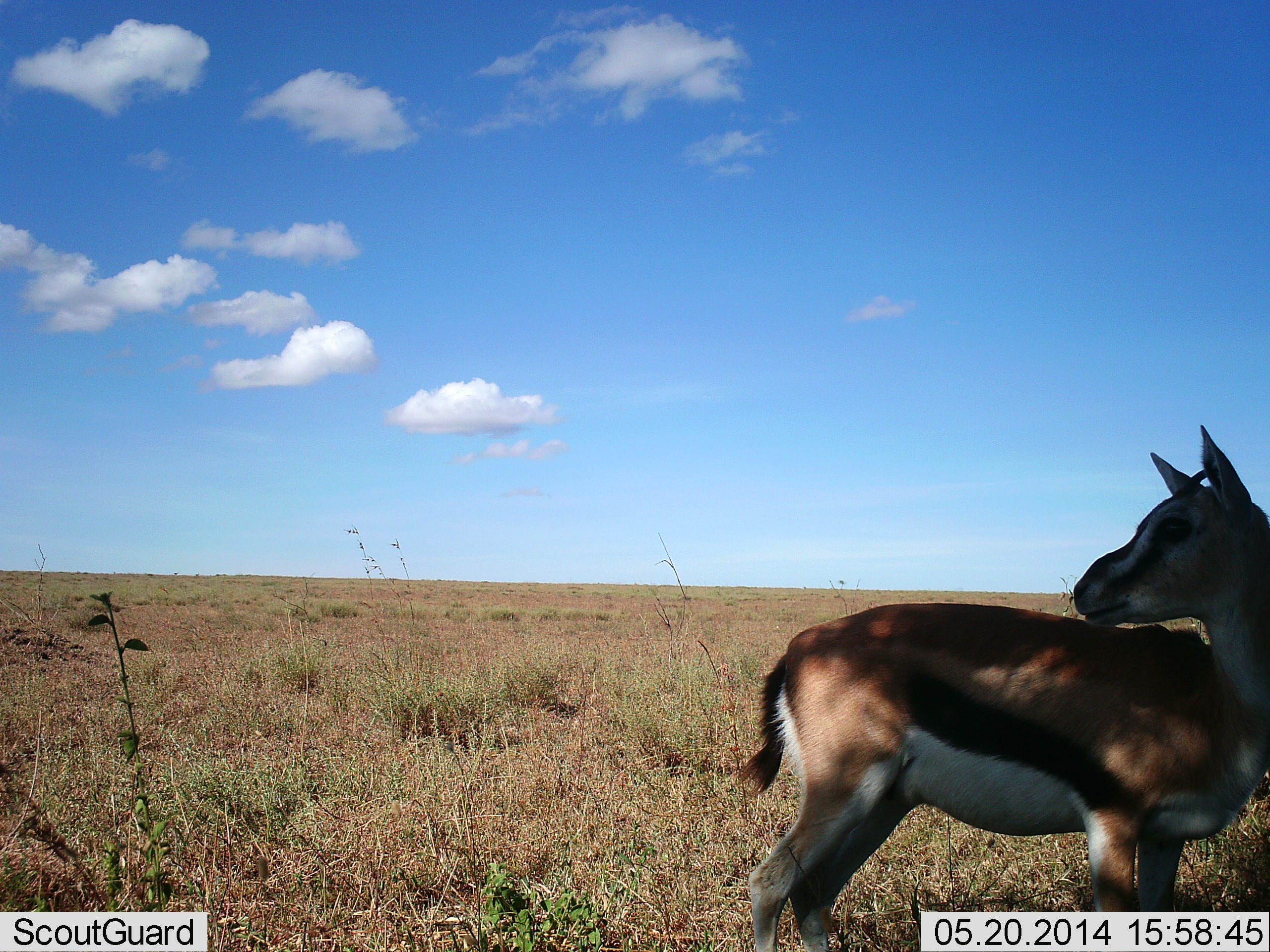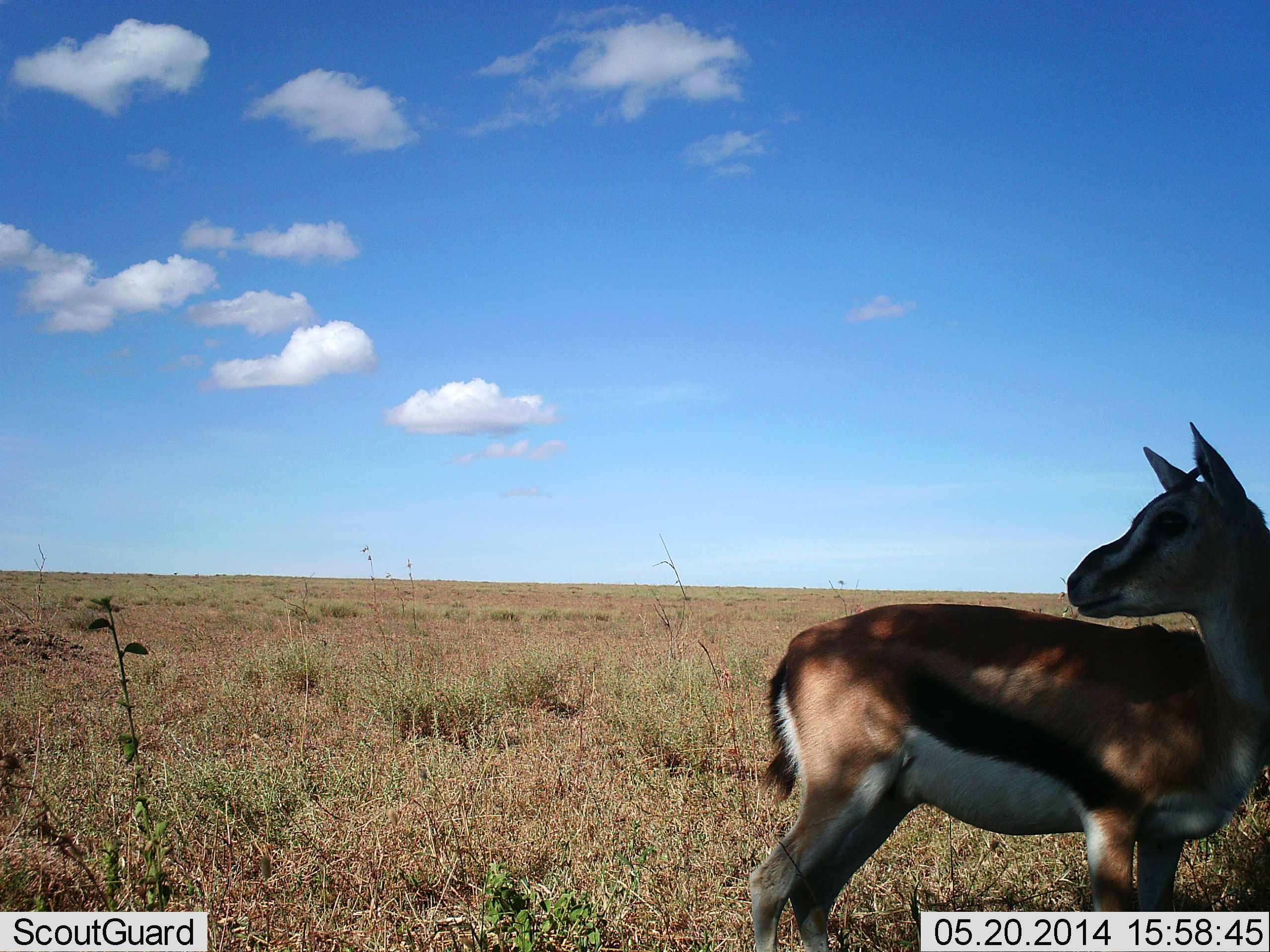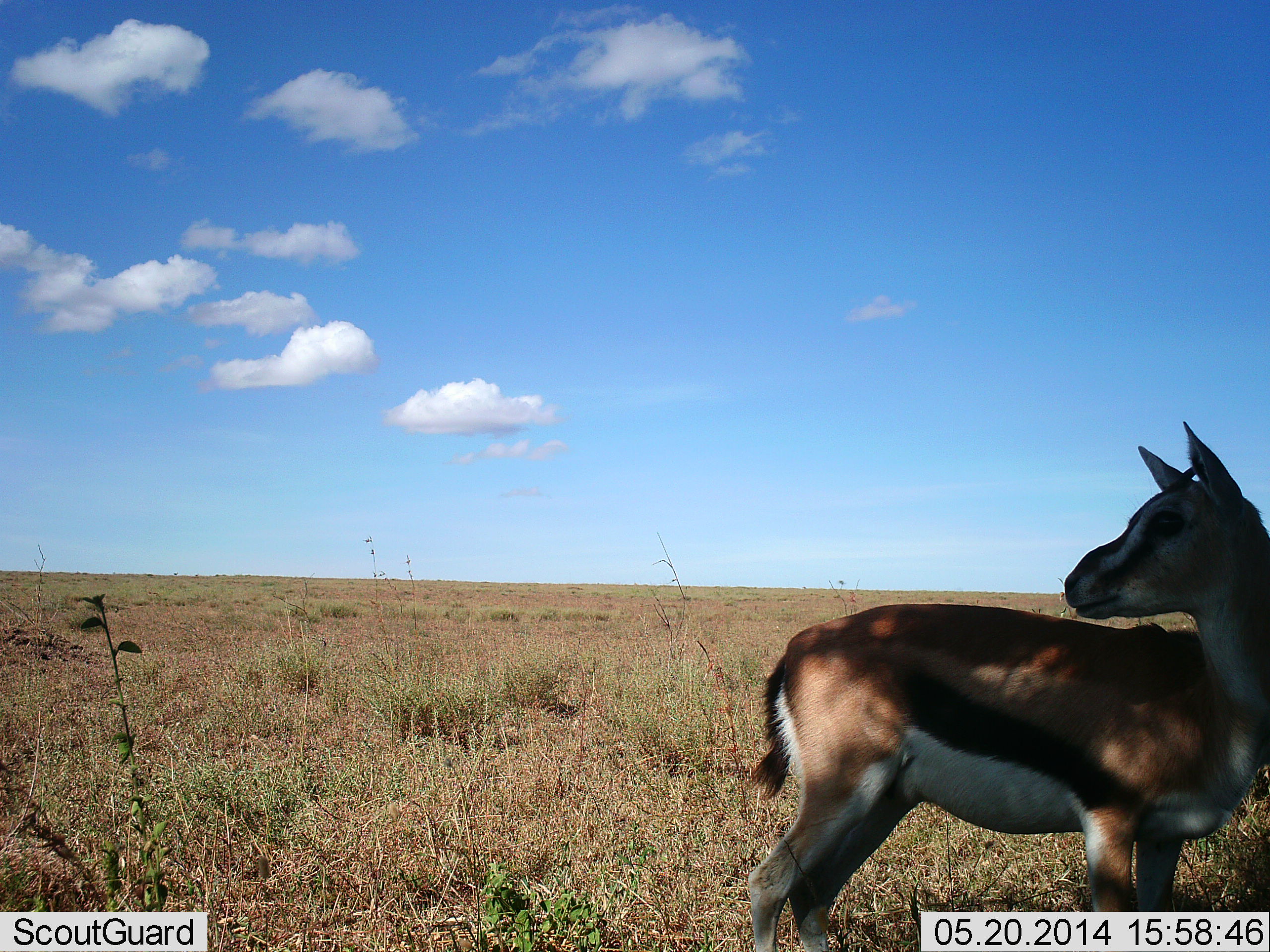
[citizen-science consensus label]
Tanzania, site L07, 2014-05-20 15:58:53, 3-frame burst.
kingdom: Animalia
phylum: Chordata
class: Mammalia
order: Artiodactyla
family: Bovidae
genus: Eudorcas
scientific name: Eudorcas thomsonii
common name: thomson's gazelle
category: gazellethomsons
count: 1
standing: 100%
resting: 0%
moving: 0%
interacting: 0%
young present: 0%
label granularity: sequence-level